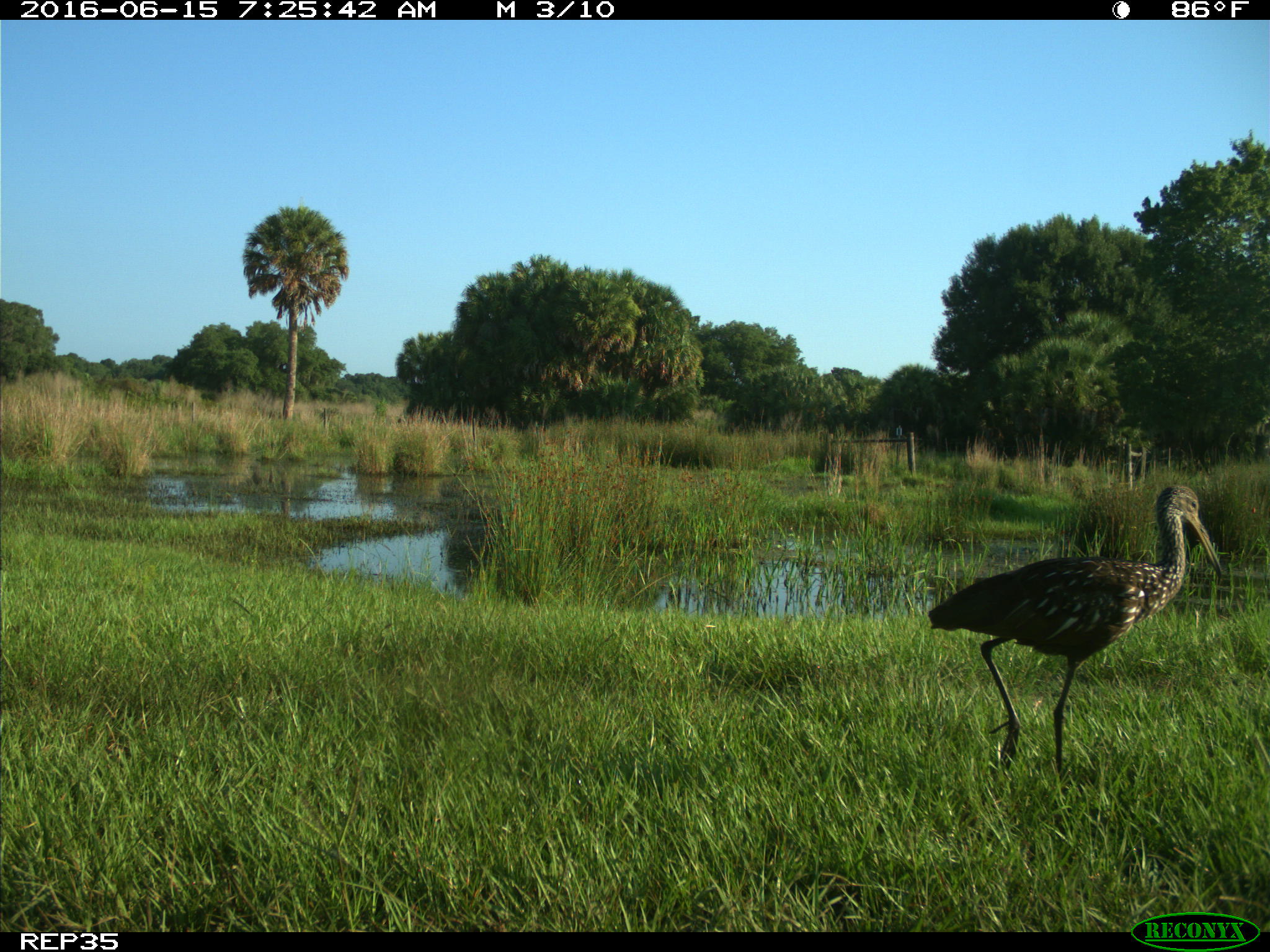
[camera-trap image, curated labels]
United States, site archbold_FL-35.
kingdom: Animalia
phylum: Chordata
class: Aves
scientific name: Aves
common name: birds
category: unidentified bird